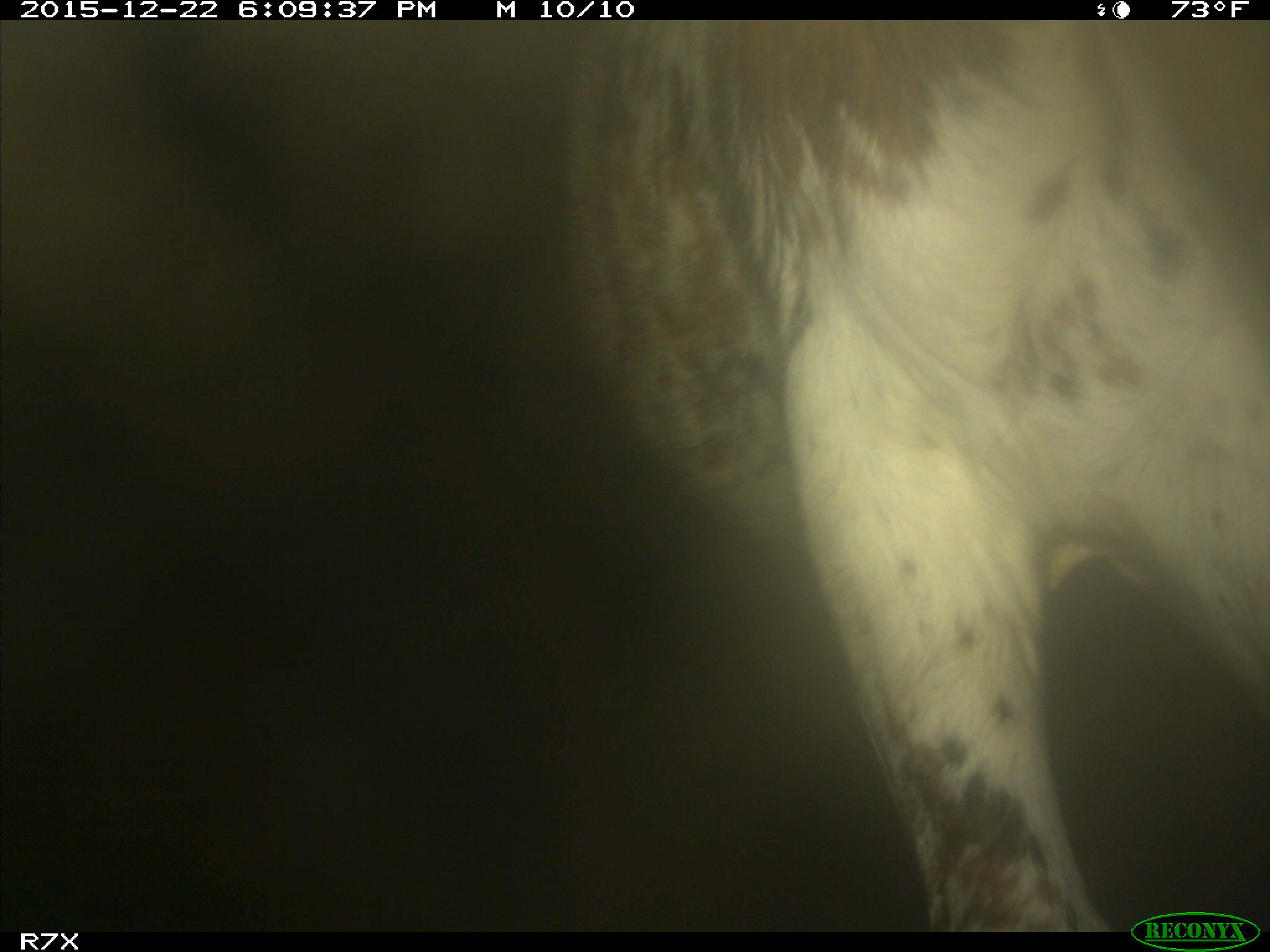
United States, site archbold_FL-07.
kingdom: Animalia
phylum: Chordata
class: Mammalia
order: Artiodactyla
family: Bovidae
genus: Bos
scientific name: Bos taurus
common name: domestic cow